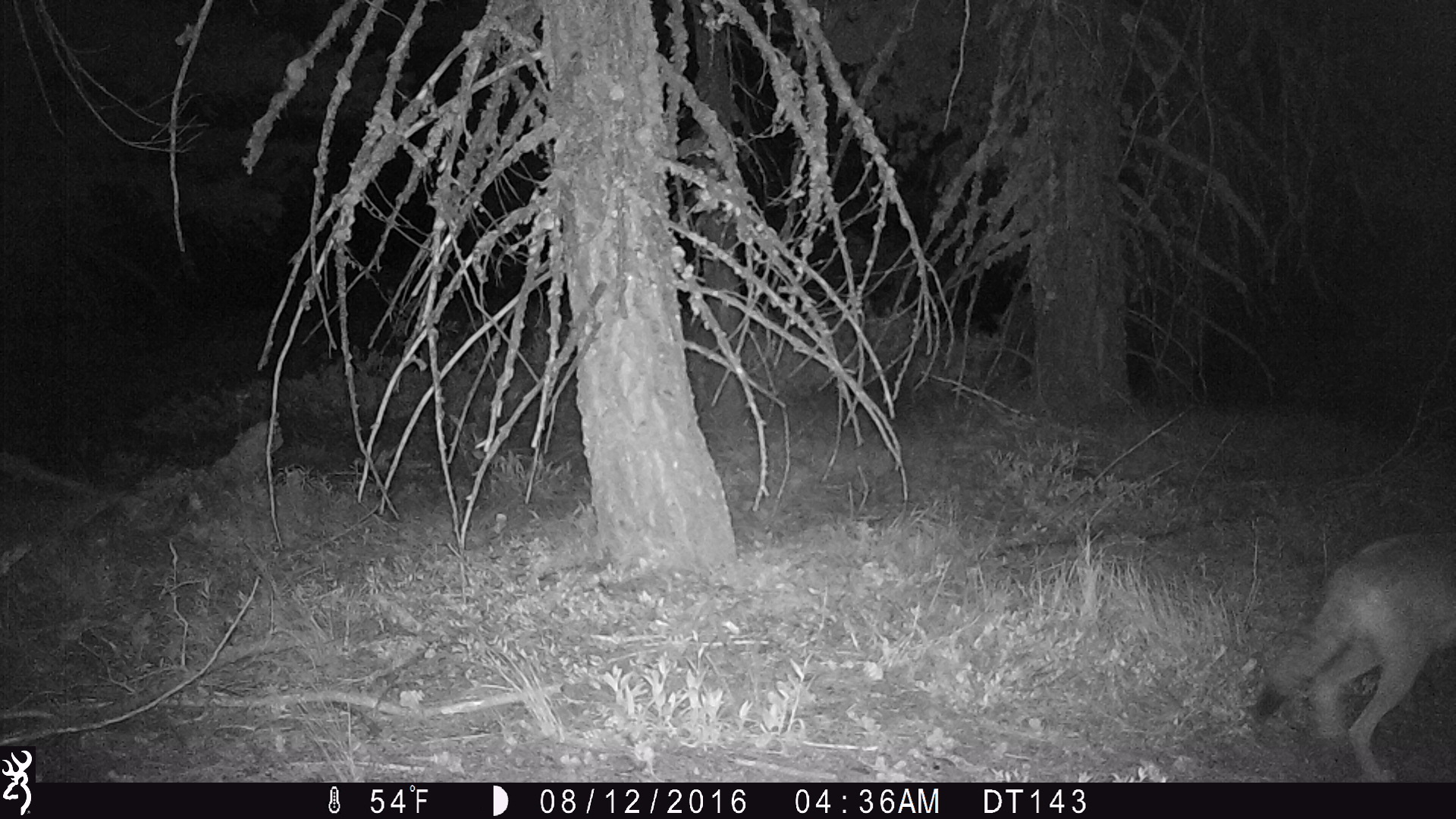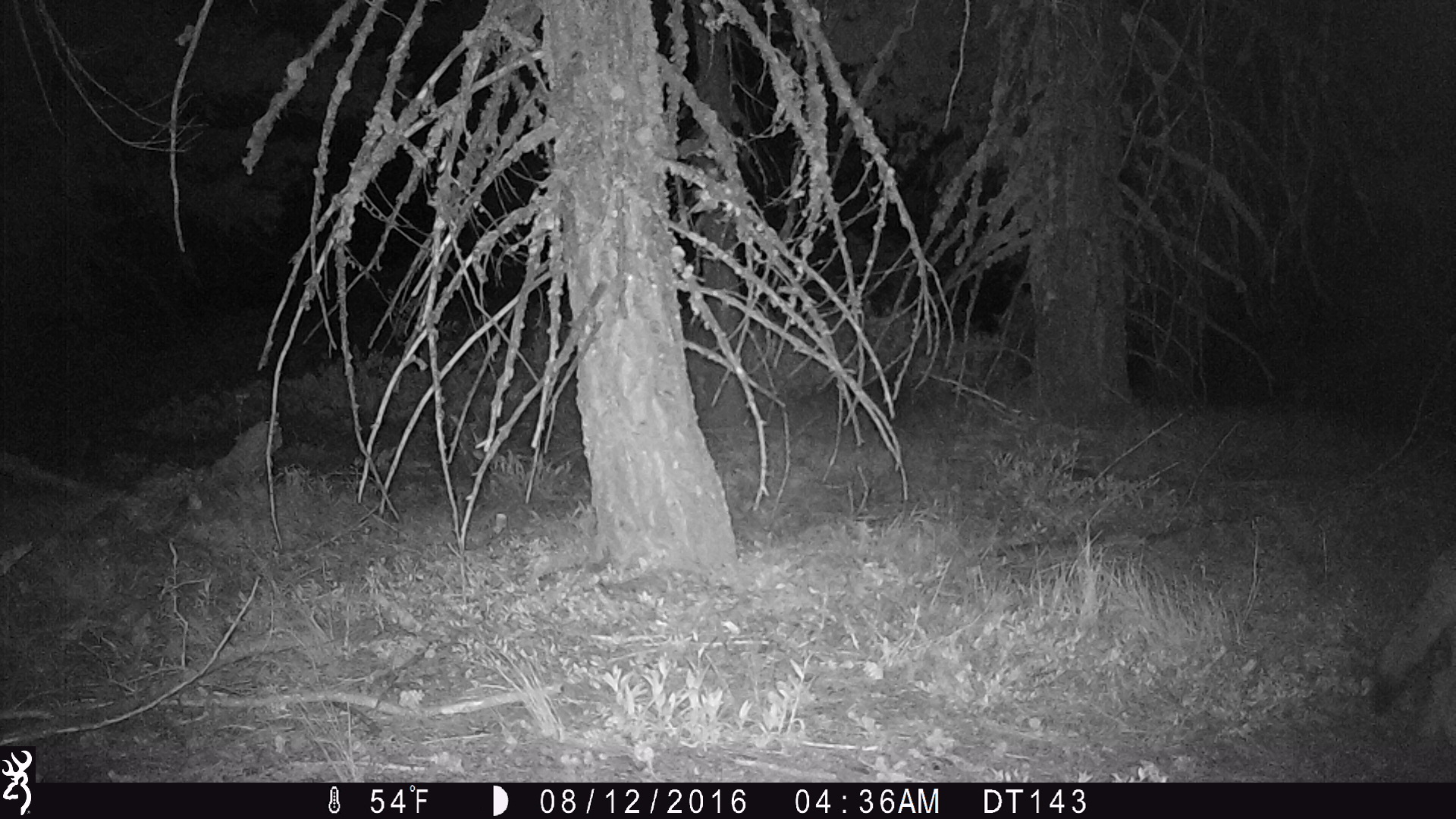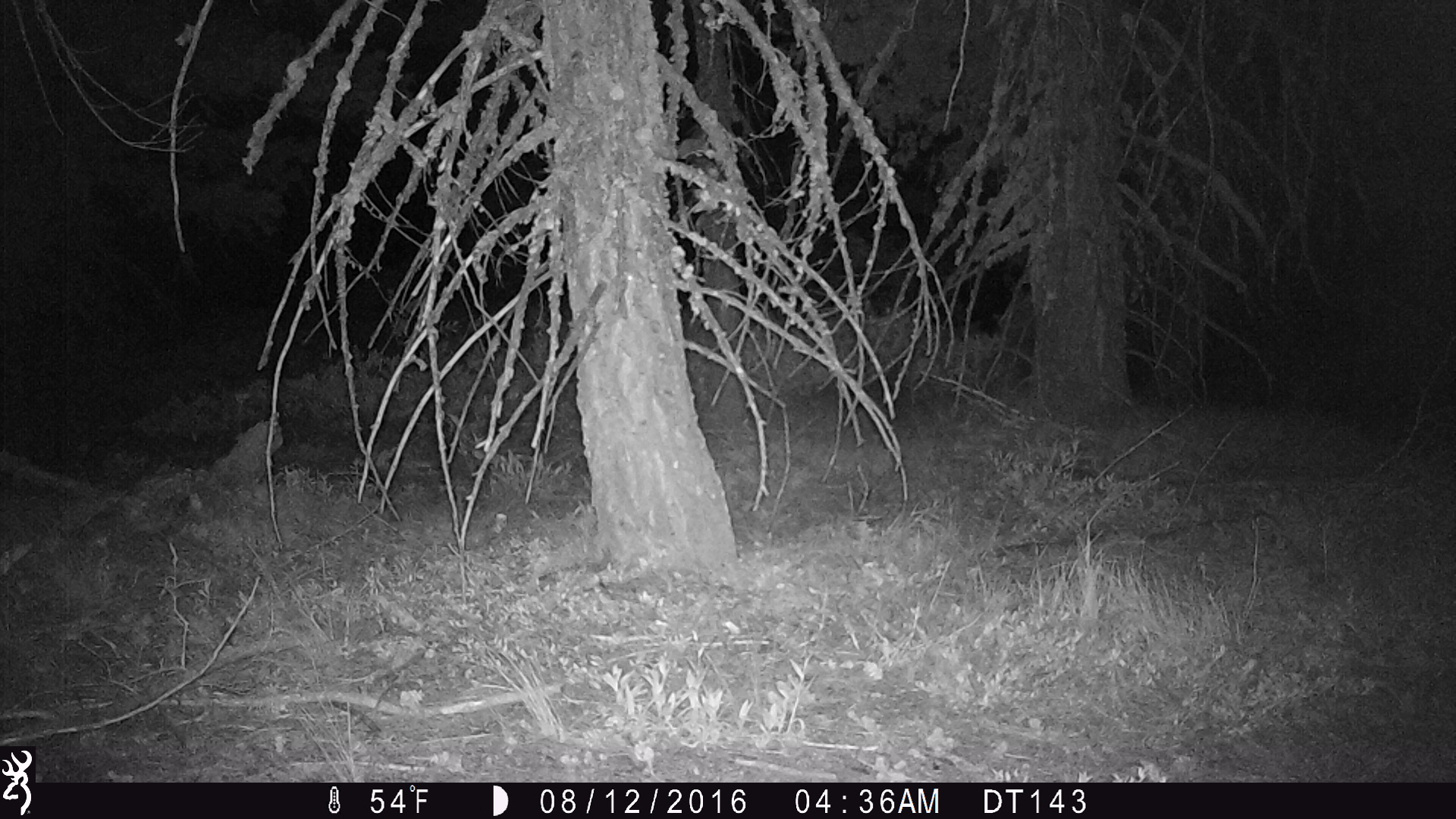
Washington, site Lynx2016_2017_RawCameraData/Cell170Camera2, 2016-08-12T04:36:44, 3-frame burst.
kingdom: Animalia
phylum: Chordata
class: Mammalia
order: Carnivora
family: Canidae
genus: Canis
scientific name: Canis latrans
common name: coyote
Canis latrans (coyote). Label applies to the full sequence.